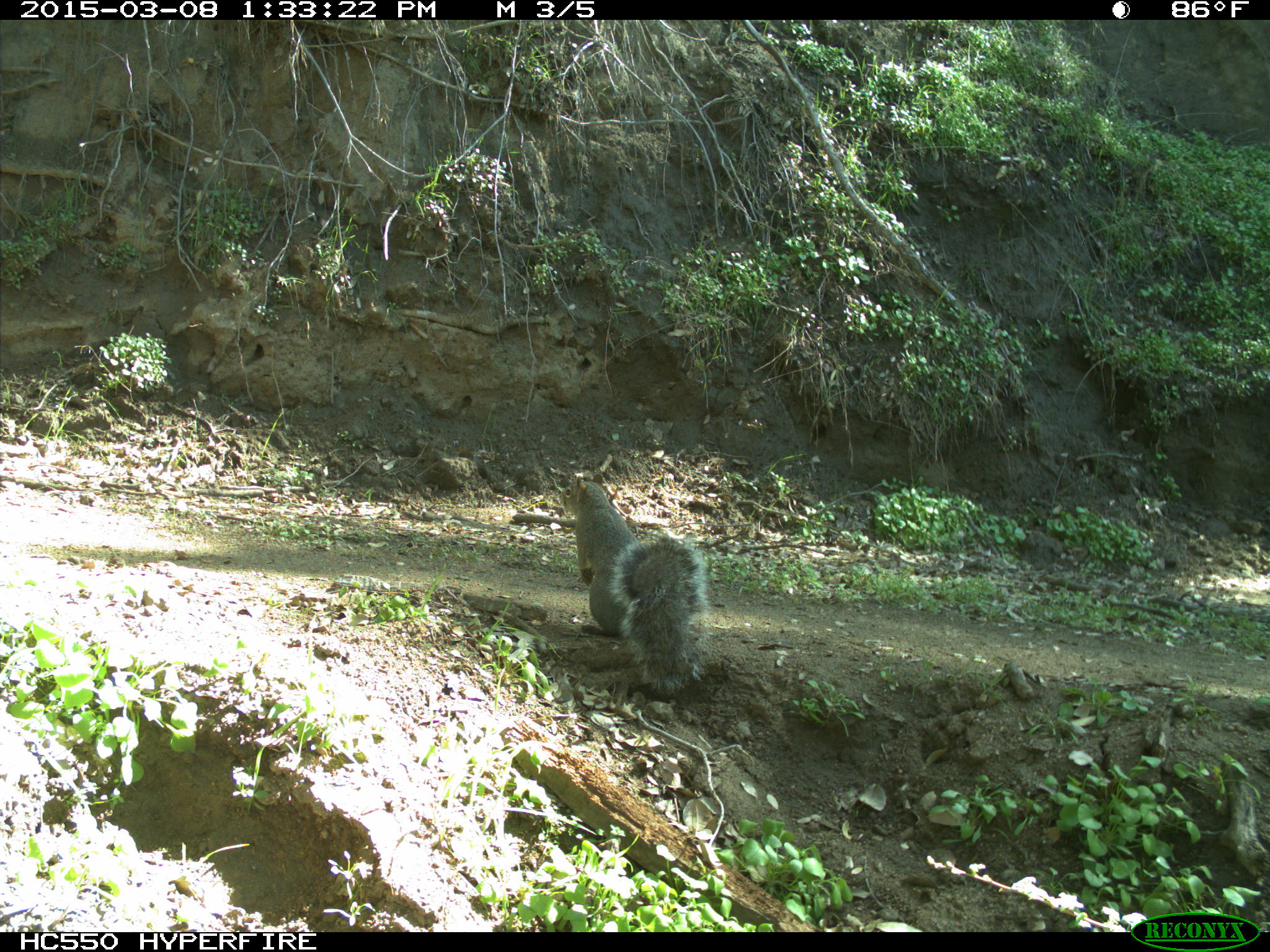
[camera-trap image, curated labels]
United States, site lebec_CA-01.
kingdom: Animalia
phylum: Chordata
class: Mammalia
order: Rodentia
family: Sciuridae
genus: Sciurus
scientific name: Sciurus carolinensis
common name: eastern gray squirrel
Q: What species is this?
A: Sciurus carolinensis (eastern gray squirrel).